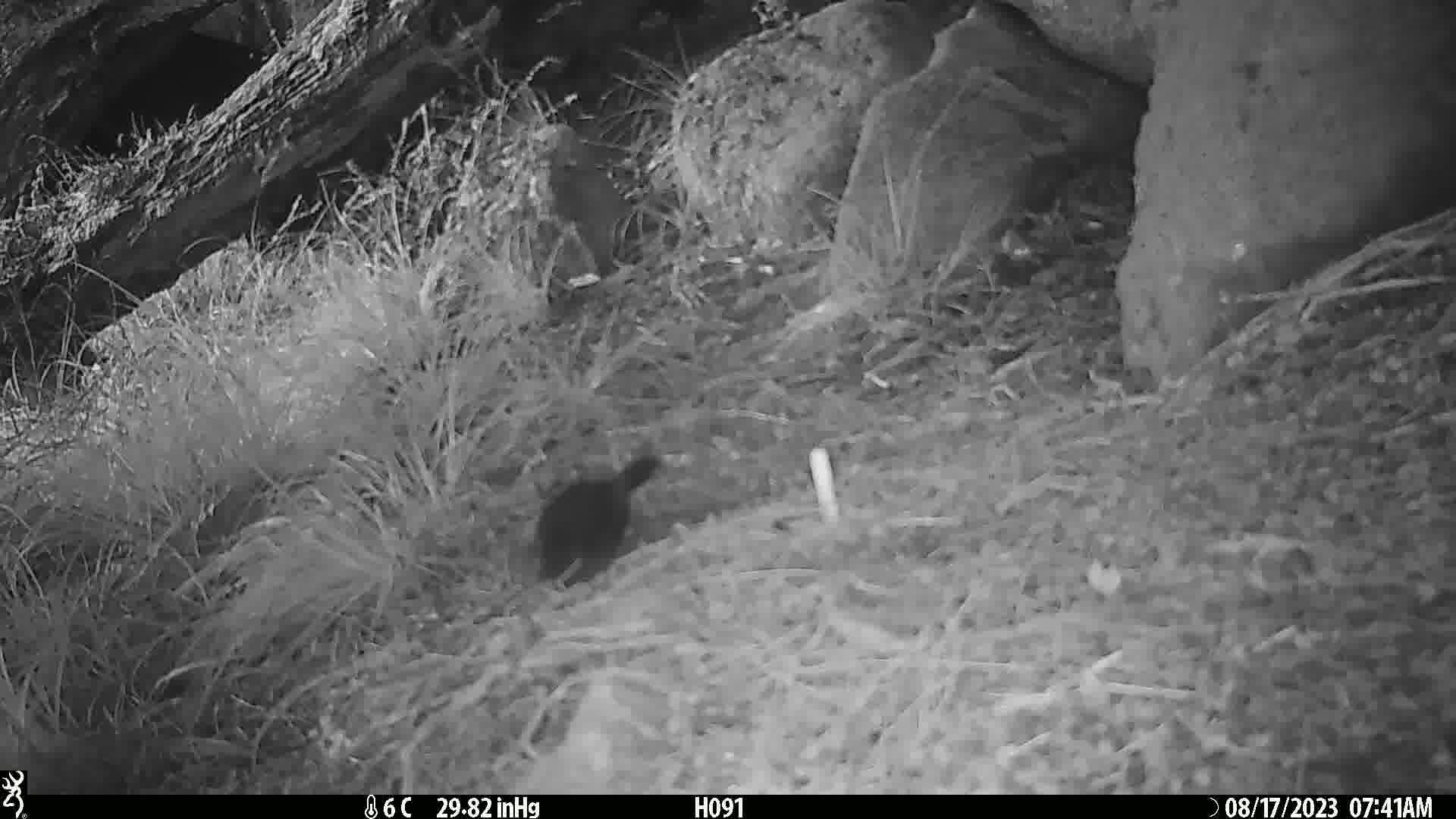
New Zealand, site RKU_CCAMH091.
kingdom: Animalia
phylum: Chordata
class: Aves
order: Passeriformes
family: Turdidae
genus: Turdus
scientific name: Turdus merula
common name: eurasian blackbird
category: blackbird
Blackbird (eurasian blackbird) (Turdus merula).